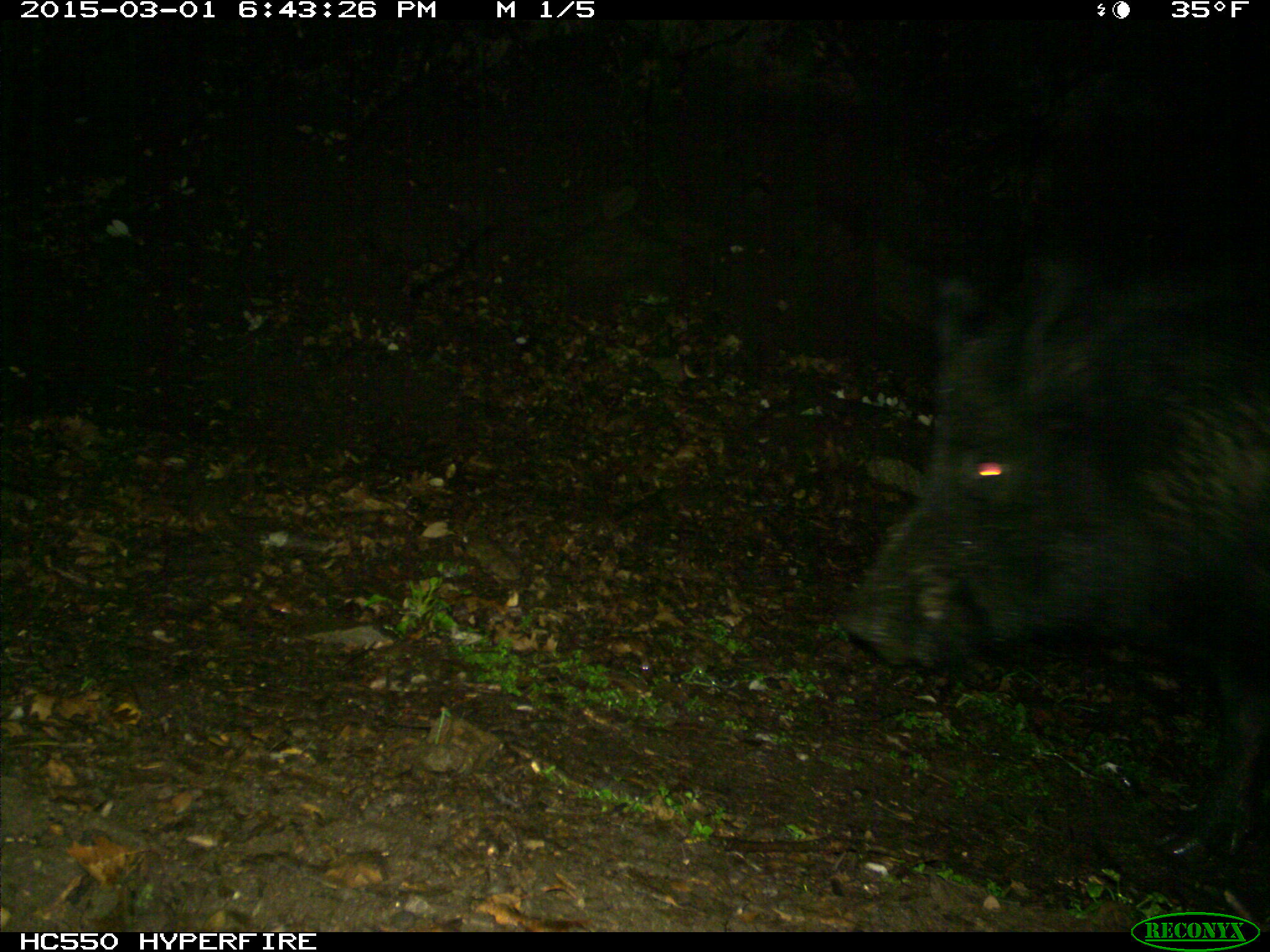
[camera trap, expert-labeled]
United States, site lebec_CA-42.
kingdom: Animalia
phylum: Chordata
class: Mammalia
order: Artiodactyla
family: Suidae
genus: Sus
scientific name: Sus scrofa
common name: wild boar